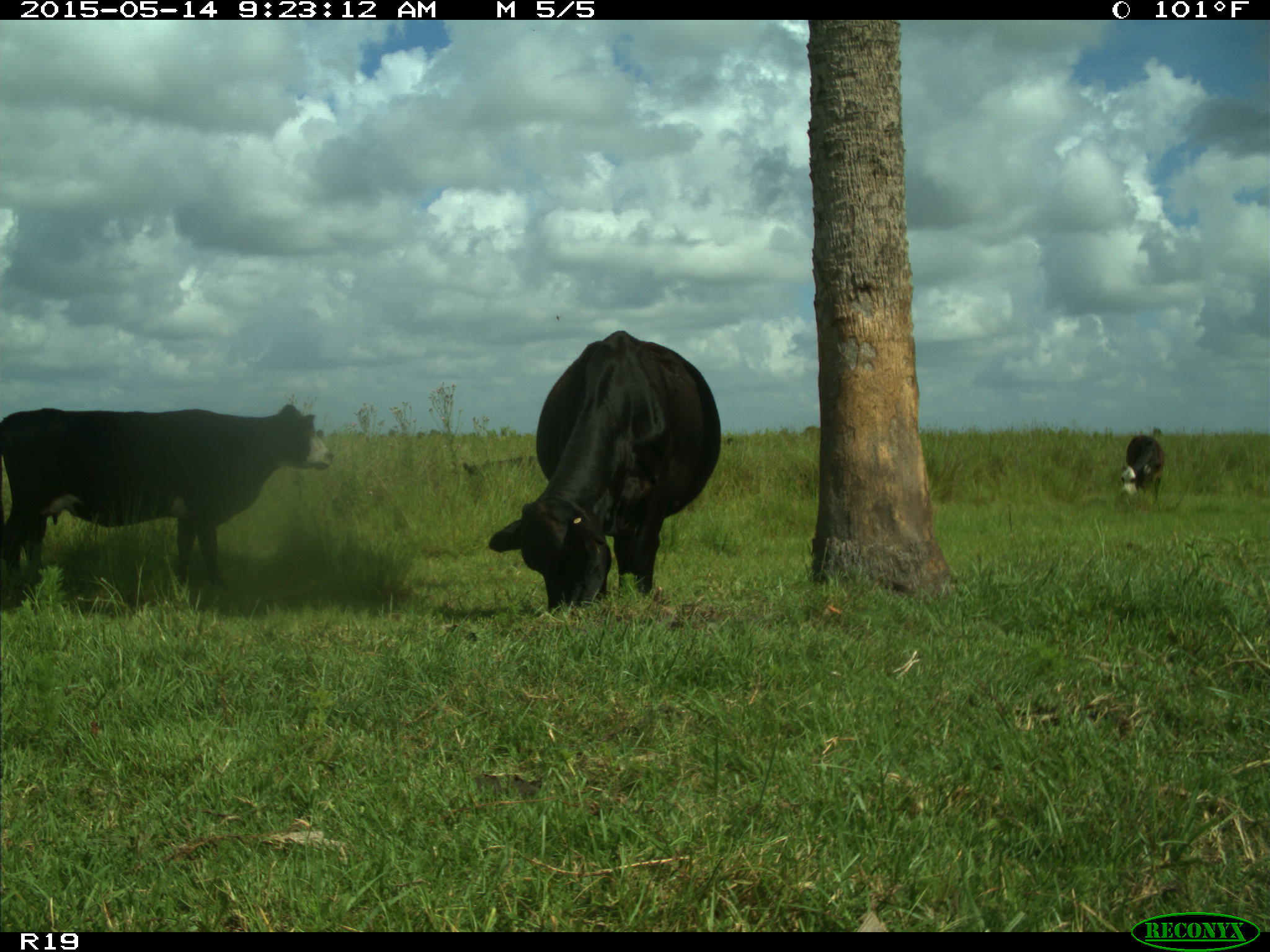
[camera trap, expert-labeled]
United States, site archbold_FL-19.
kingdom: Animalia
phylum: Chordata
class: Mammalia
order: Artiodactyla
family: Bovidae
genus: Bos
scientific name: Bos taurus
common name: domestic cow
Bos taurus (domestic cow).